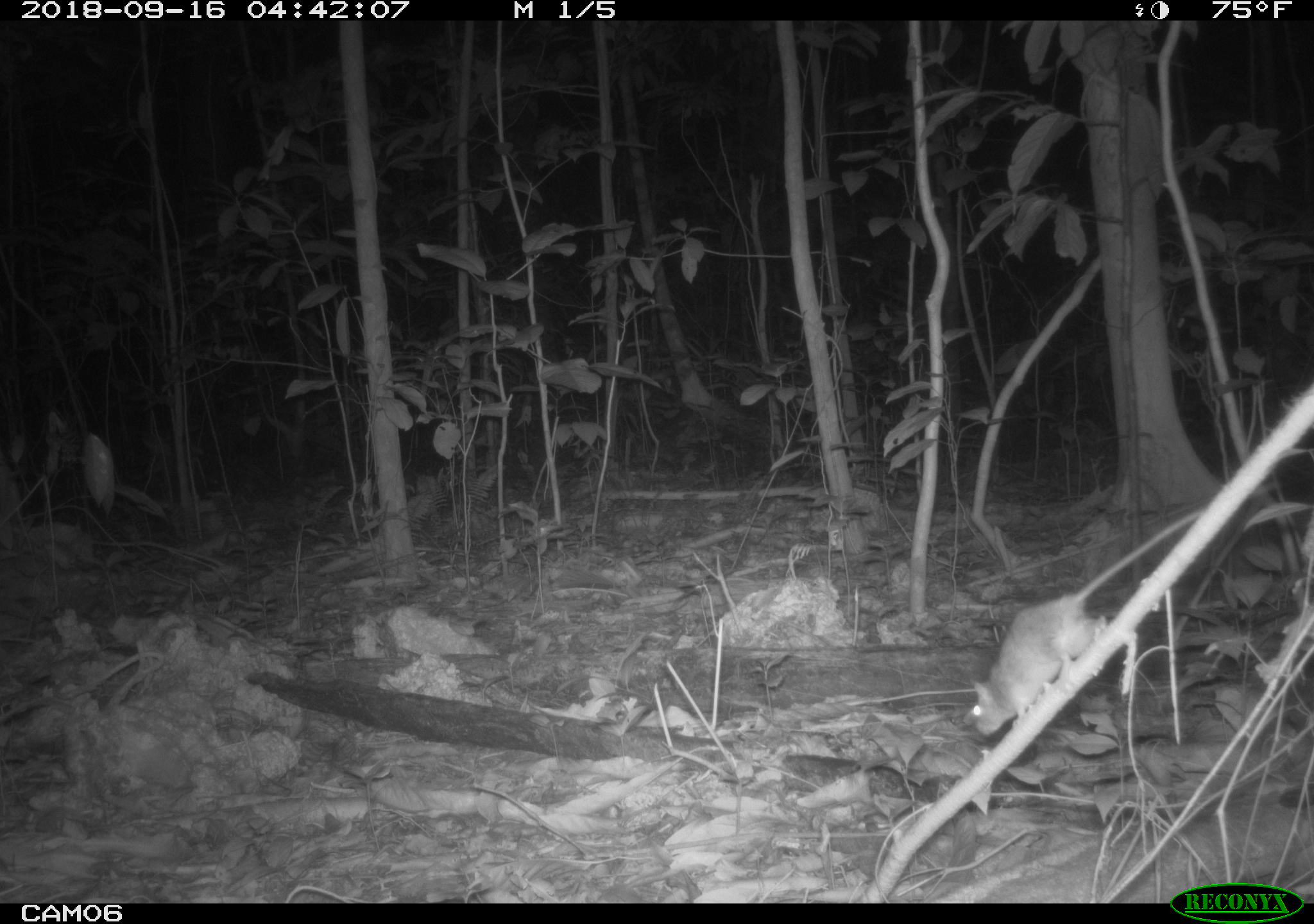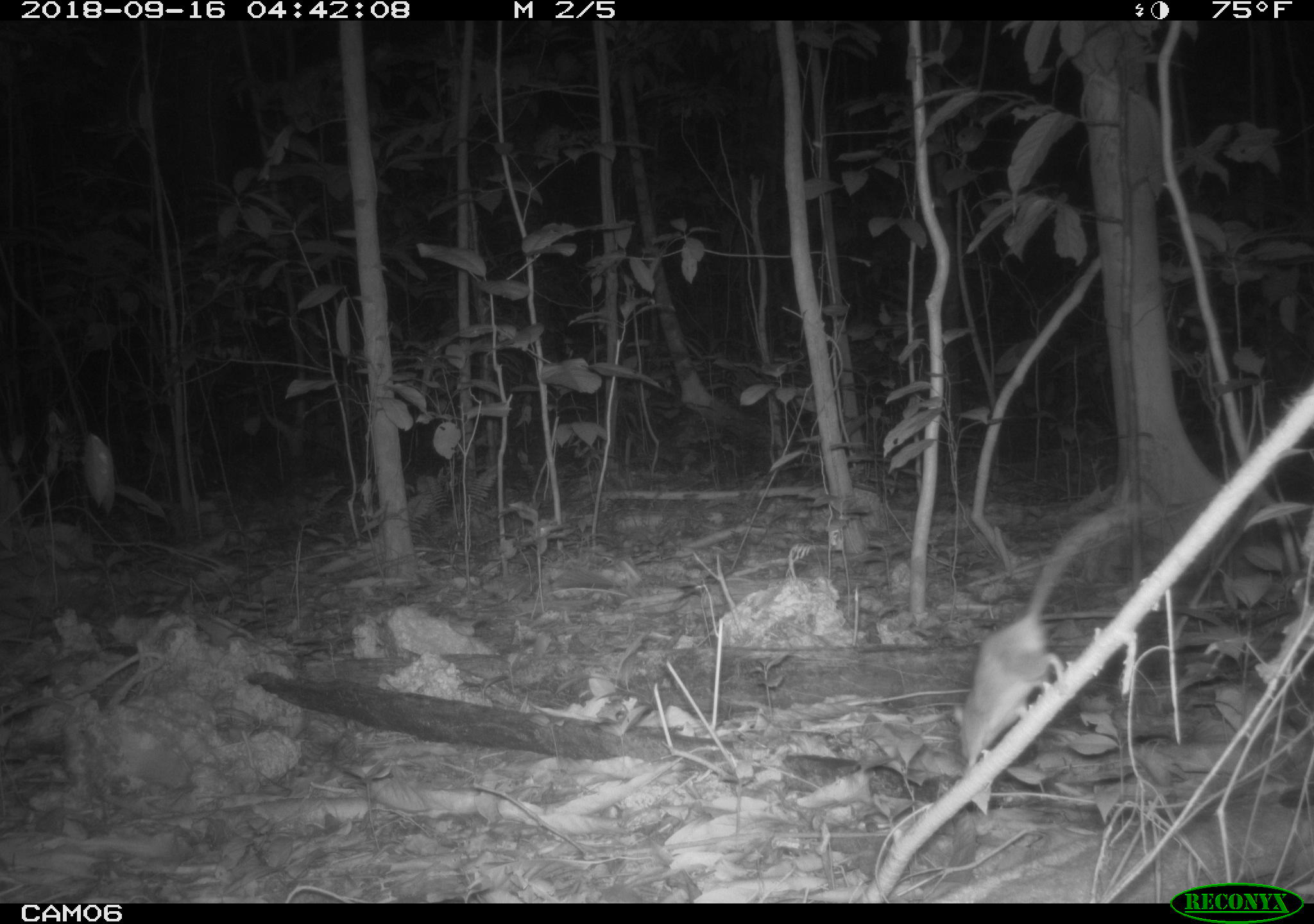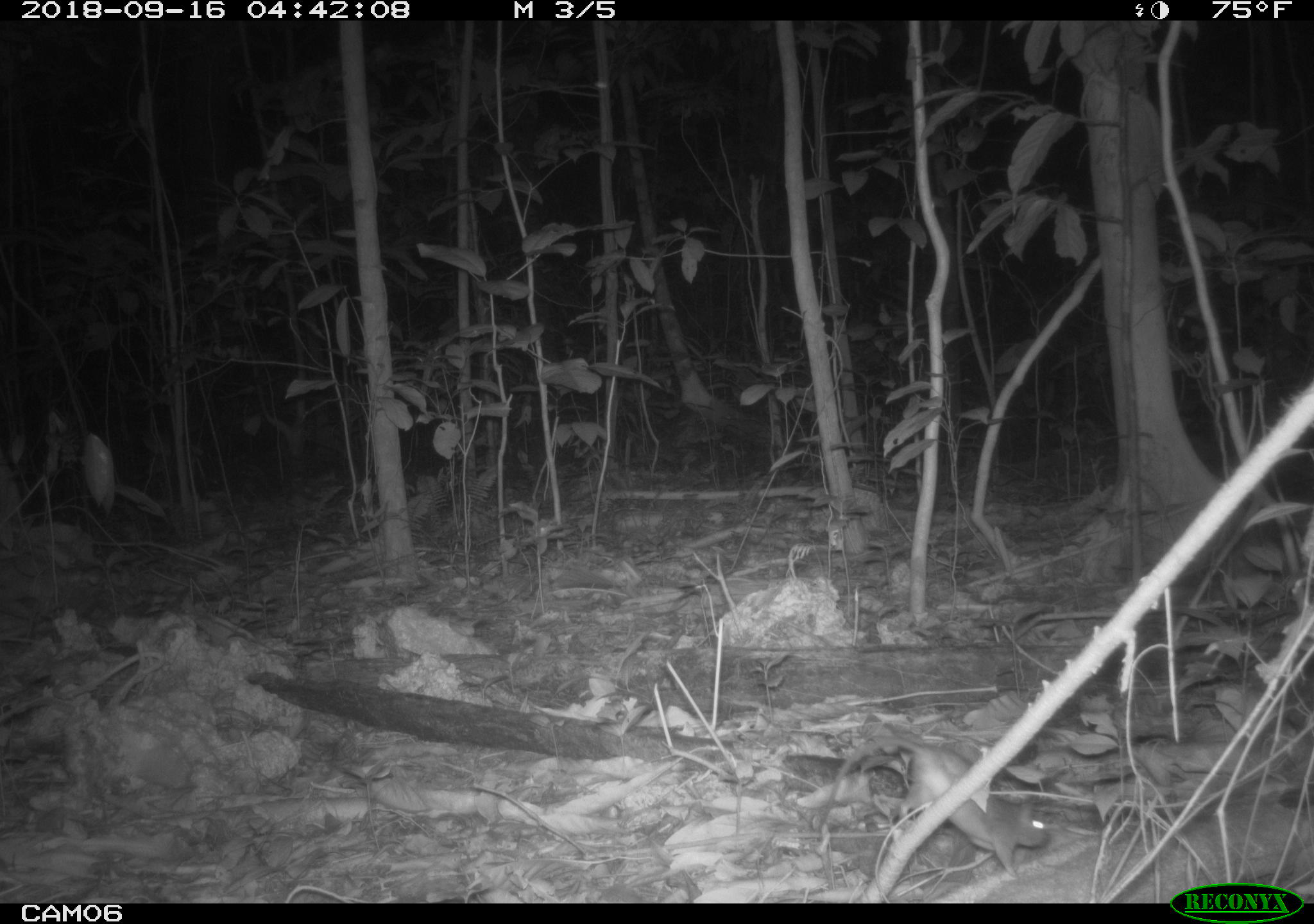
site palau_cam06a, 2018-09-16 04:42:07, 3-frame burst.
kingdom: Animalia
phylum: Chordata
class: Mammalia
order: Rodentia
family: Muridae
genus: Rattus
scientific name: Rattus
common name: rat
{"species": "rat (Rattus)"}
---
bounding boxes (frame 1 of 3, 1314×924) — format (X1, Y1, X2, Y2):
rat: (959, 480, 1278, 747)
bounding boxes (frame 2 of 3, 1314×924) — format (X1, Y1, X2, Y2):
rat: (950, 512, 1133, 769)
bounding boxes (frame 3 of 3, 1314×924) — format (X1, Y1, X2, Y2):
rat: (808, 727, 1050, 884)